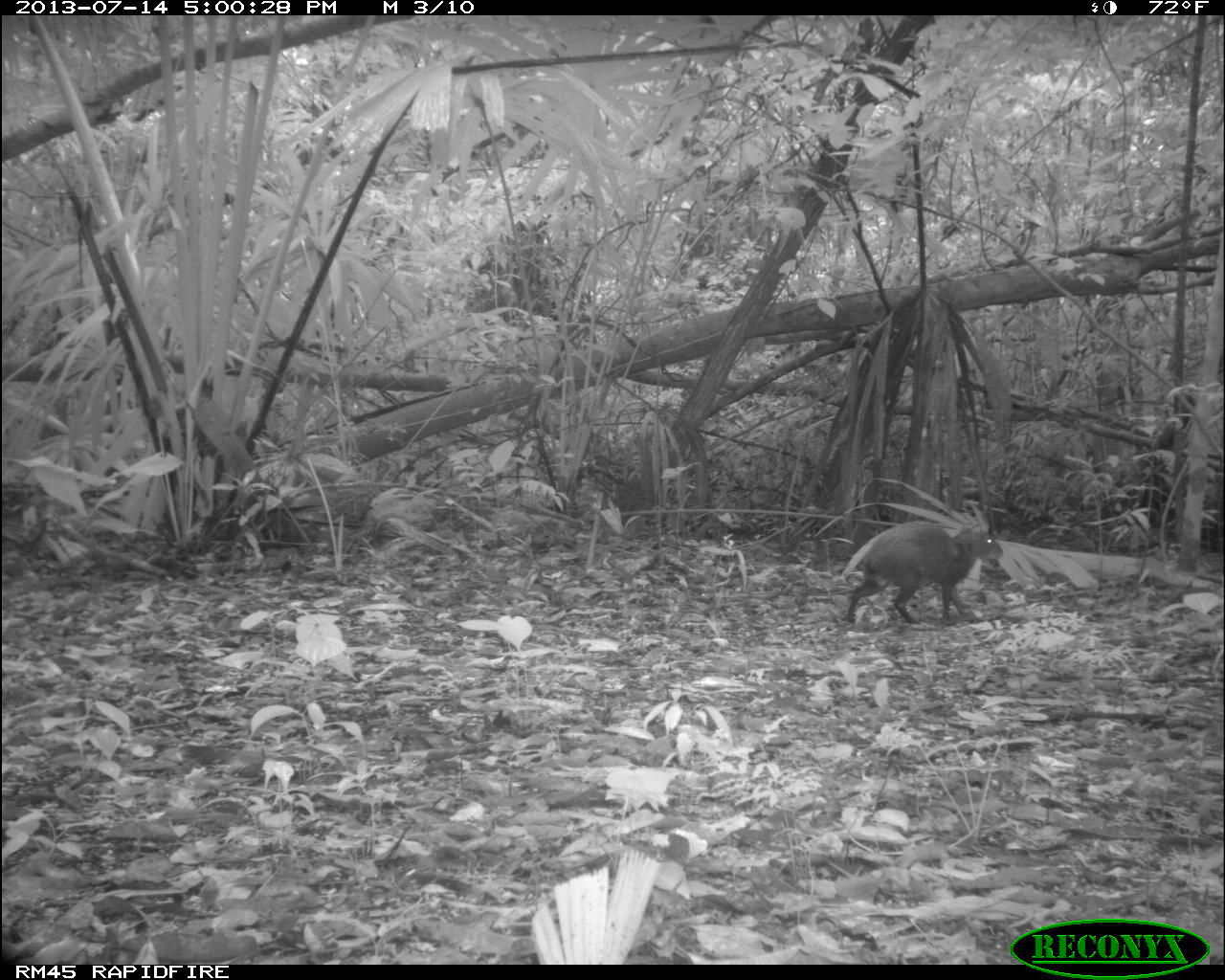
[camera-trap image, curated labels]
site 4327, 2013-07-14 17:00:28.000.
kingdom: Animalia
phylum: Chordata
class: Mammalia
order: Rodentia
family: Dasyproctidae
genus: Dasyprocta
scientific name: Dasyprocta punctata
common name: central american agouti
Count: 1.